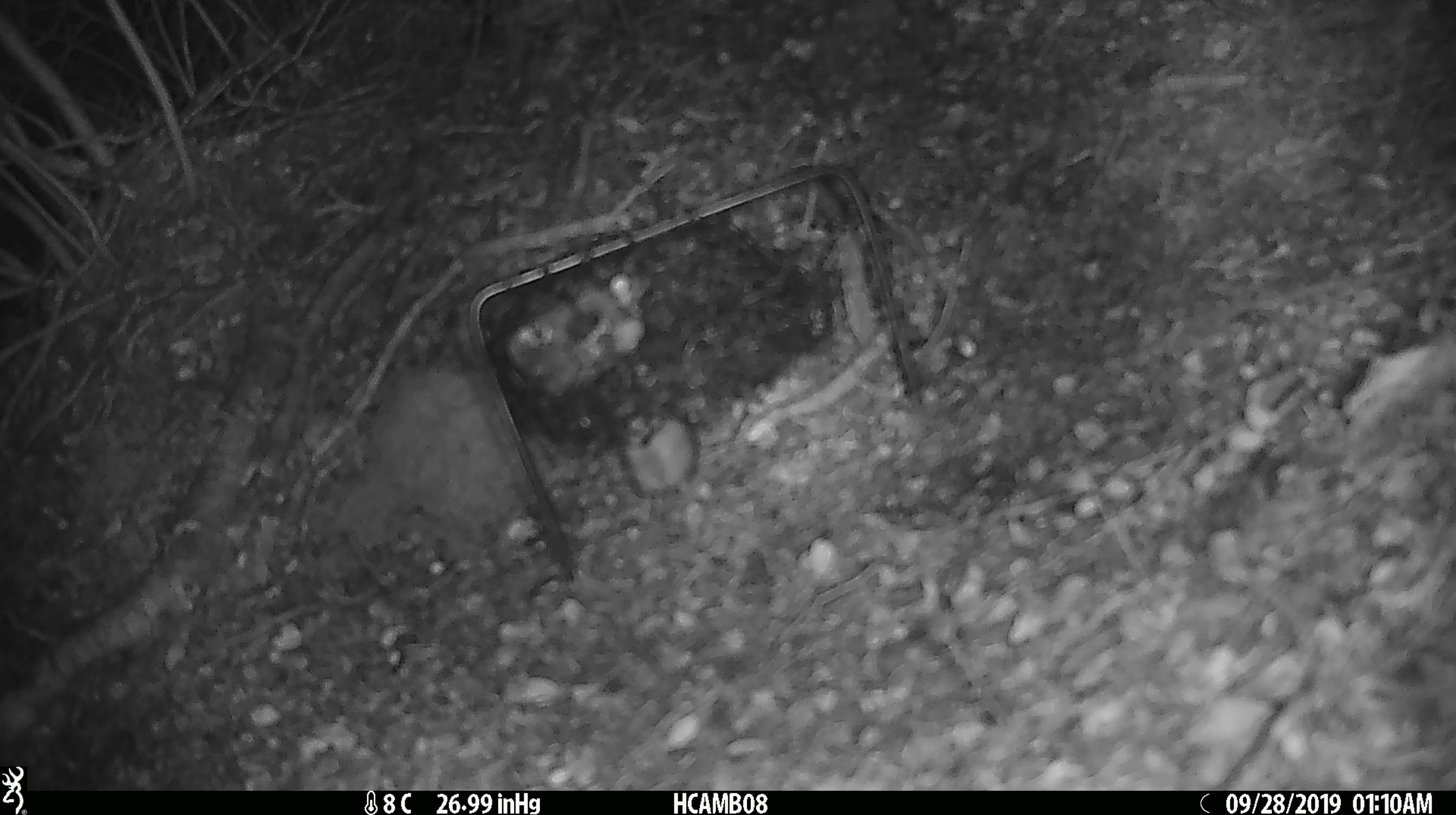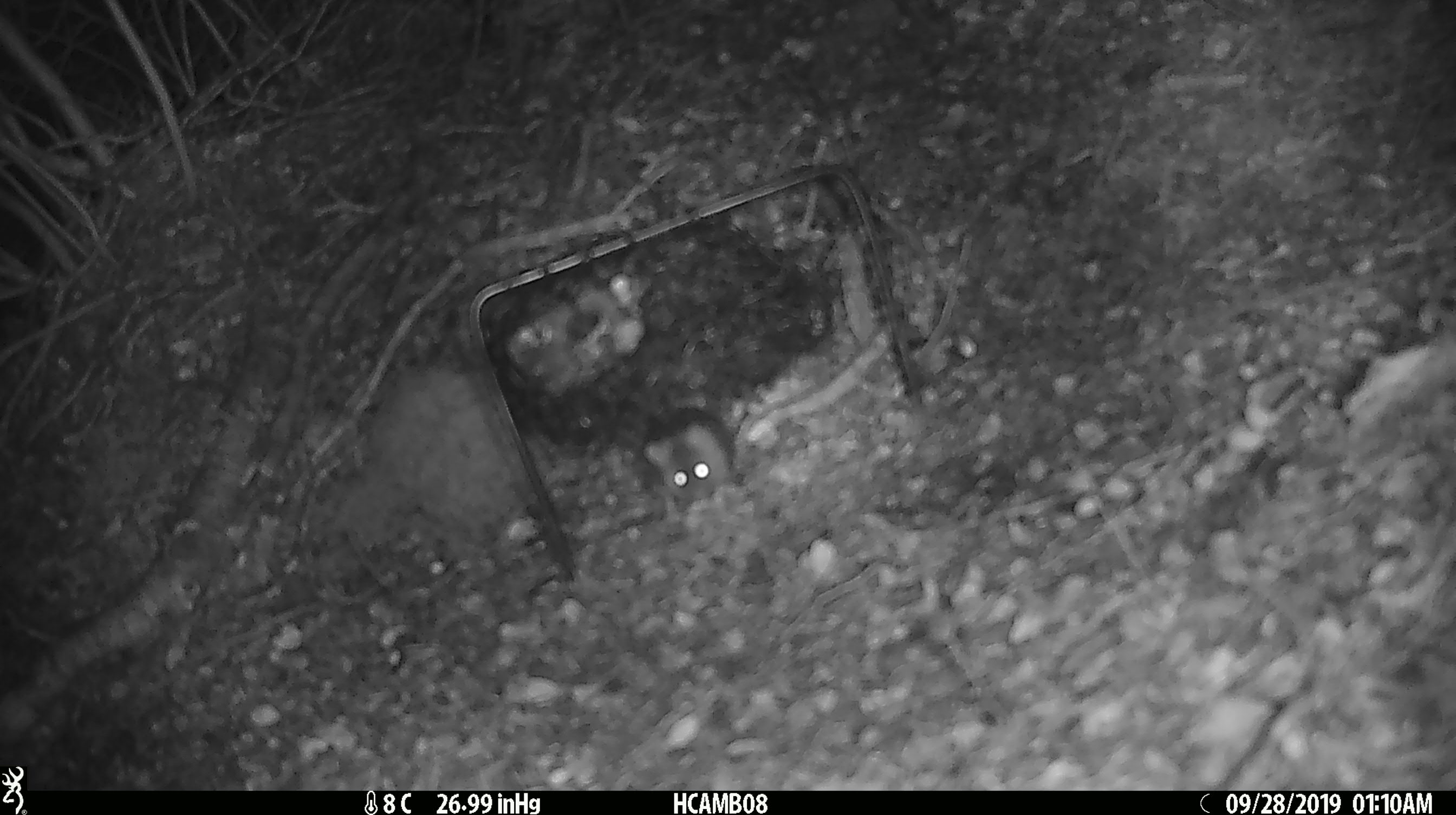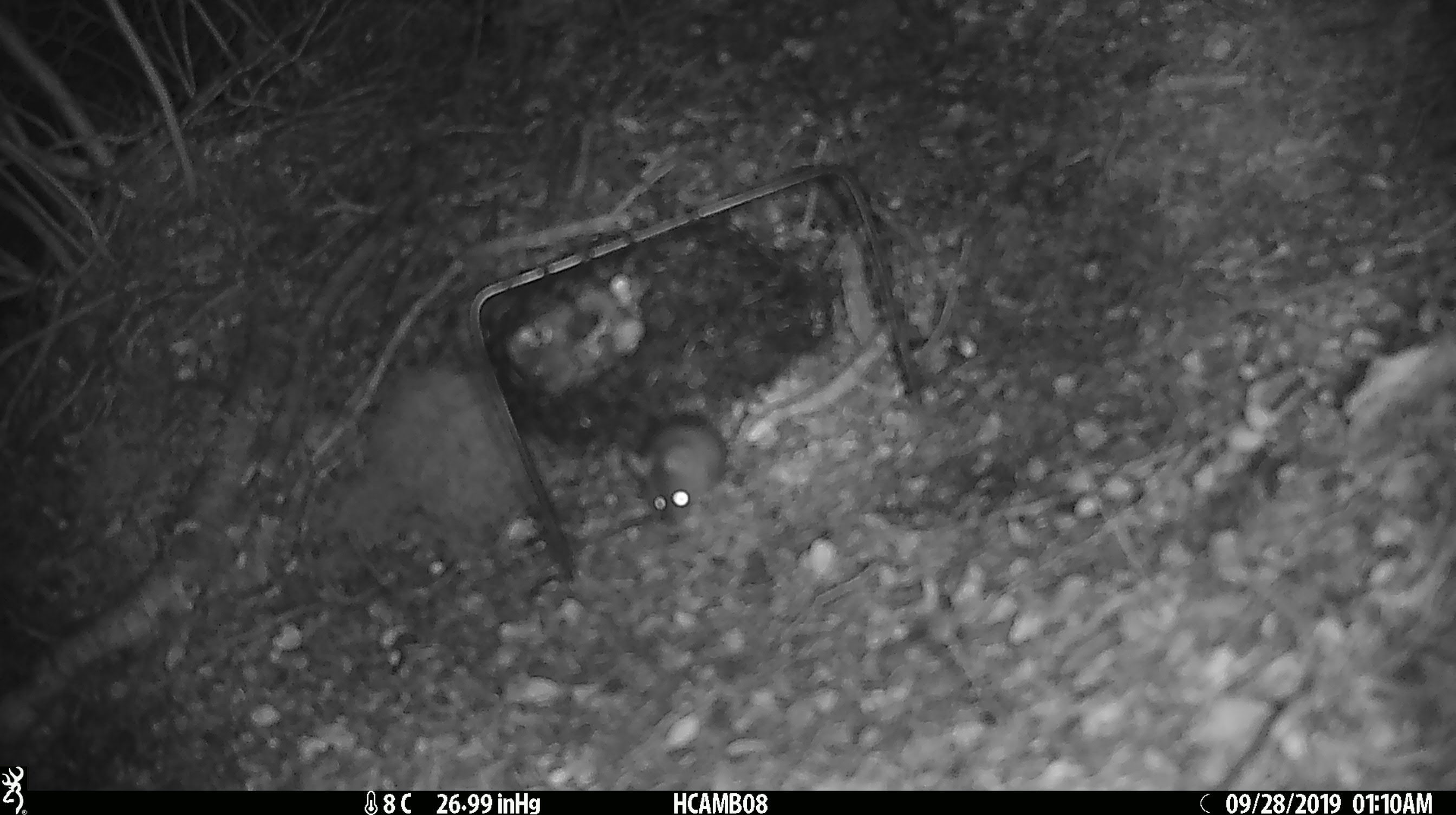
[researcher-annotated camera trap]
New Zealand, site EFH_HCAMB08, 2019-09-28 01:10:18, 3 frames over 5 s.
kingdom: Animalia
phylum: Chordata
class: Mammalia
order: Rodentia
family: Muridae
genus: Mus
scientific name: Mus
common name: mouse